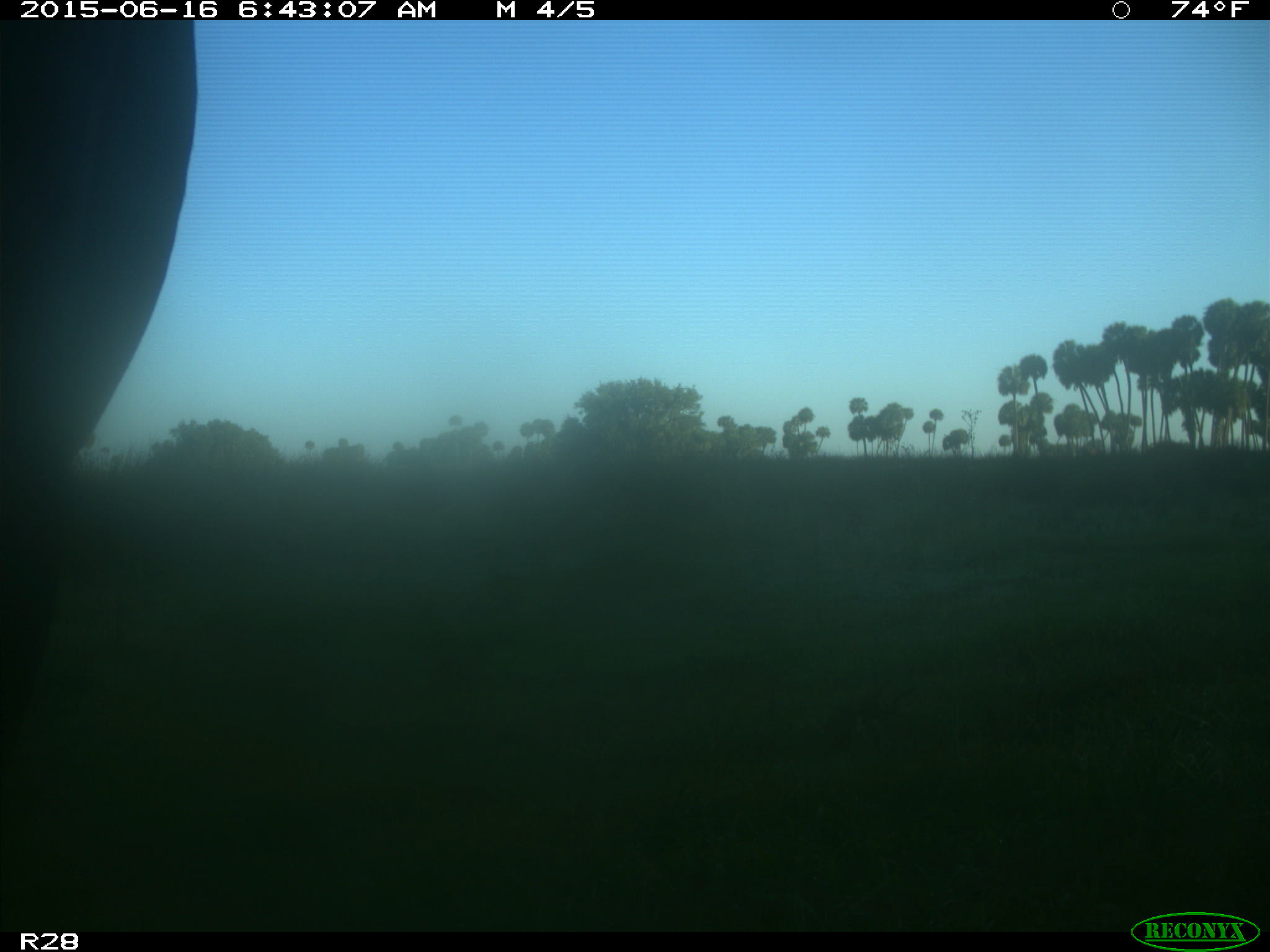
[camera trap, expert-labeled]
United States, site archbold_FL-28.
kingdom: Animalia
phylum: Chordata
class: Mammalia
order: Artiodactyla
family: Bovidae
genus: Bos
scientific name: Bos taurus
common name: domestic cow